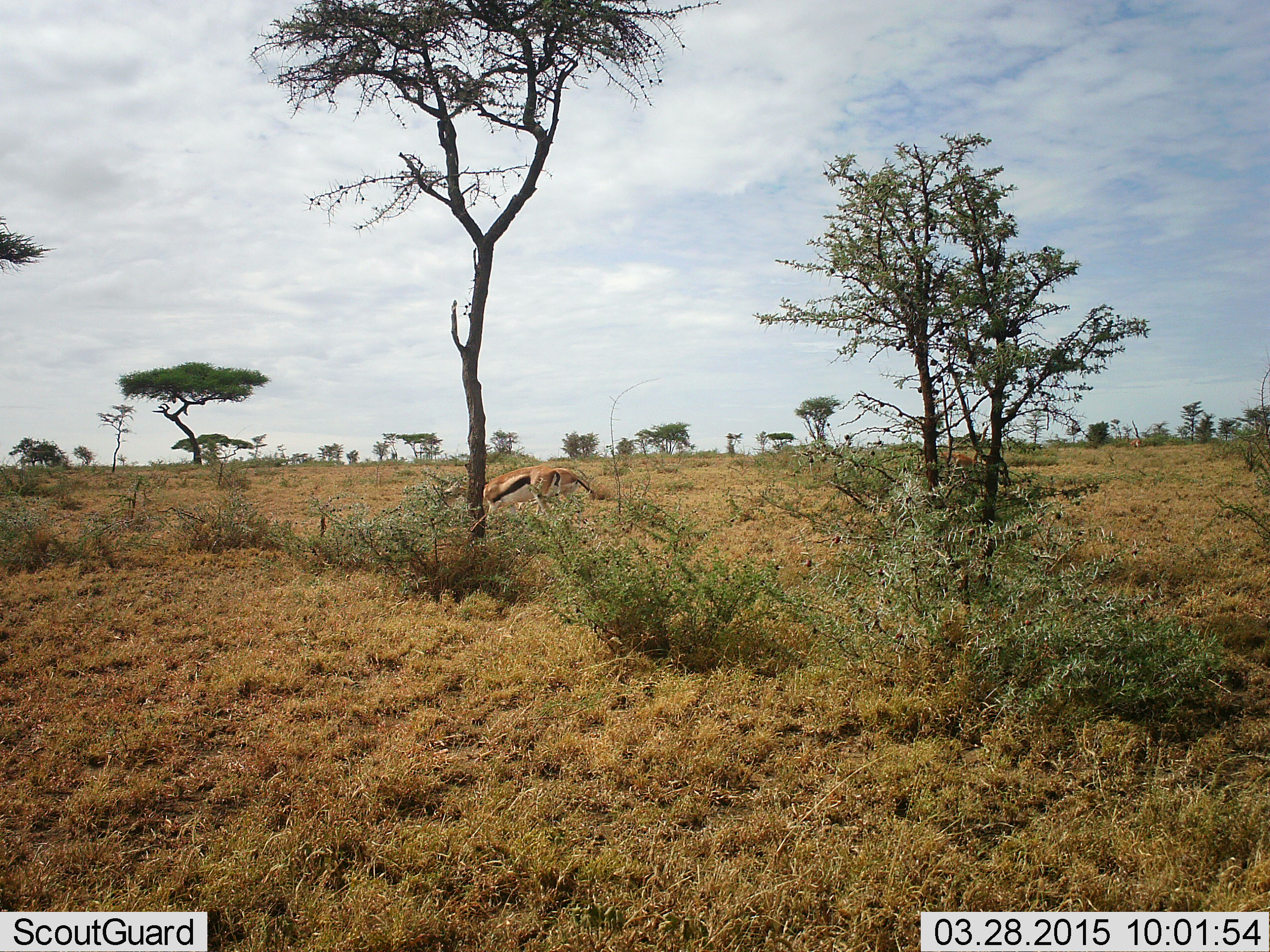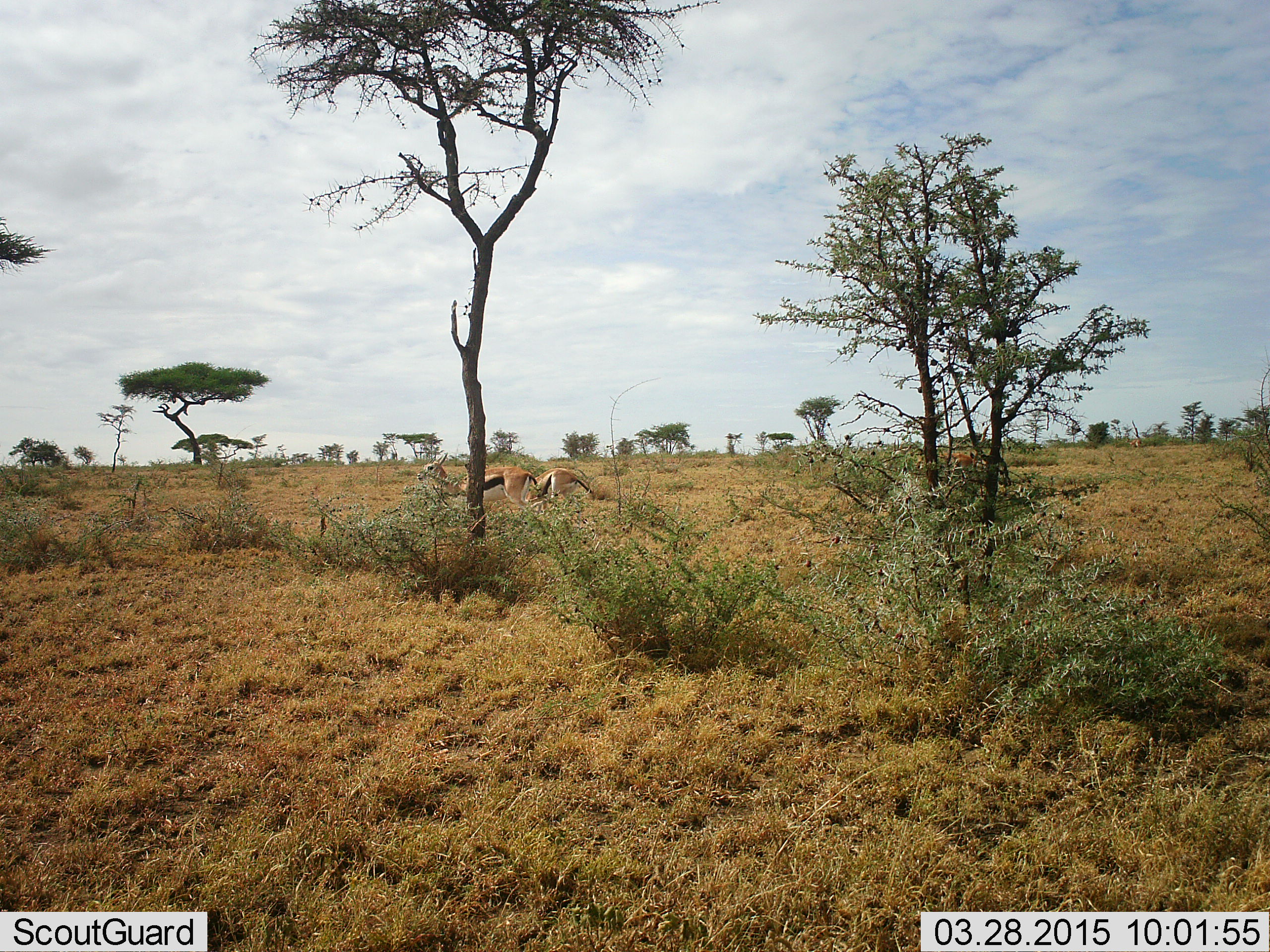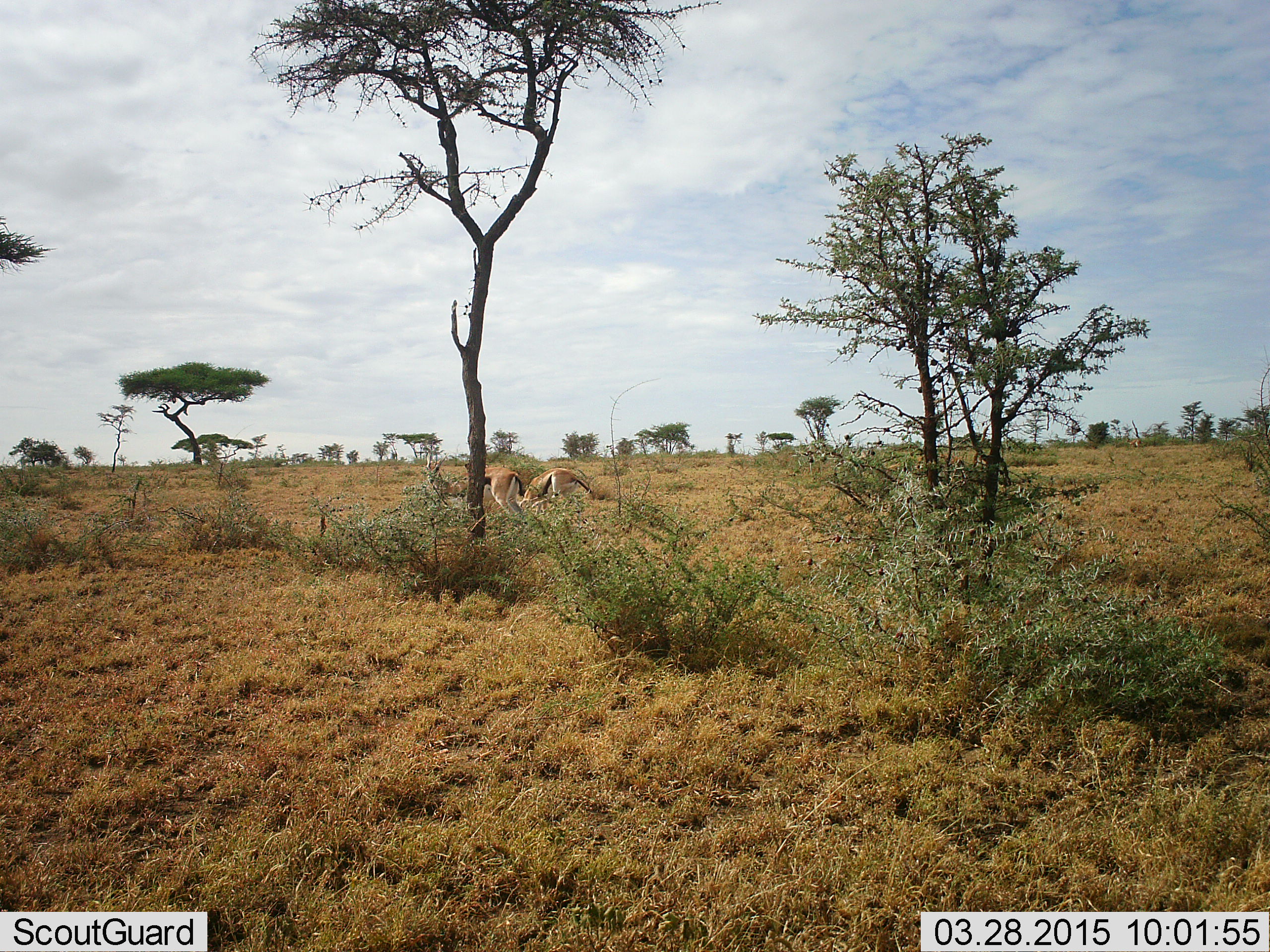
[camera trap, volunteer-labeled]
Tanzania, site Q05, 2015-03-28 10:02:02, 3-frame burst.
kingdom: Animalia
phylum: Chordata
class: Mammalia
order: Artiodactyla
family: Bovidae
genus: Eudorcas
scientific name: Eudorcas thomsonii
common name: thomson's gazelle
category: gazellethomsons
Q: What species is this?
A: Gazellethomsons (thomson's gazelle) (Eudorcas thomsonii).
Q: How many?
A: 3.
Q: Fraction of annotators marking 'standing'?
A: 50%.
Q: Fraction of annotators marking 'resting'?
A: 0%.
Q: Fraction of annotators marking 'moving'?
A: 50%.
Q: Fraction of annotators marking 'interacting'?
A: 0%.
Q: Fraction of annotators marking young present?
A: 0%.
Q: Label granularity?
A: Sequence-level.